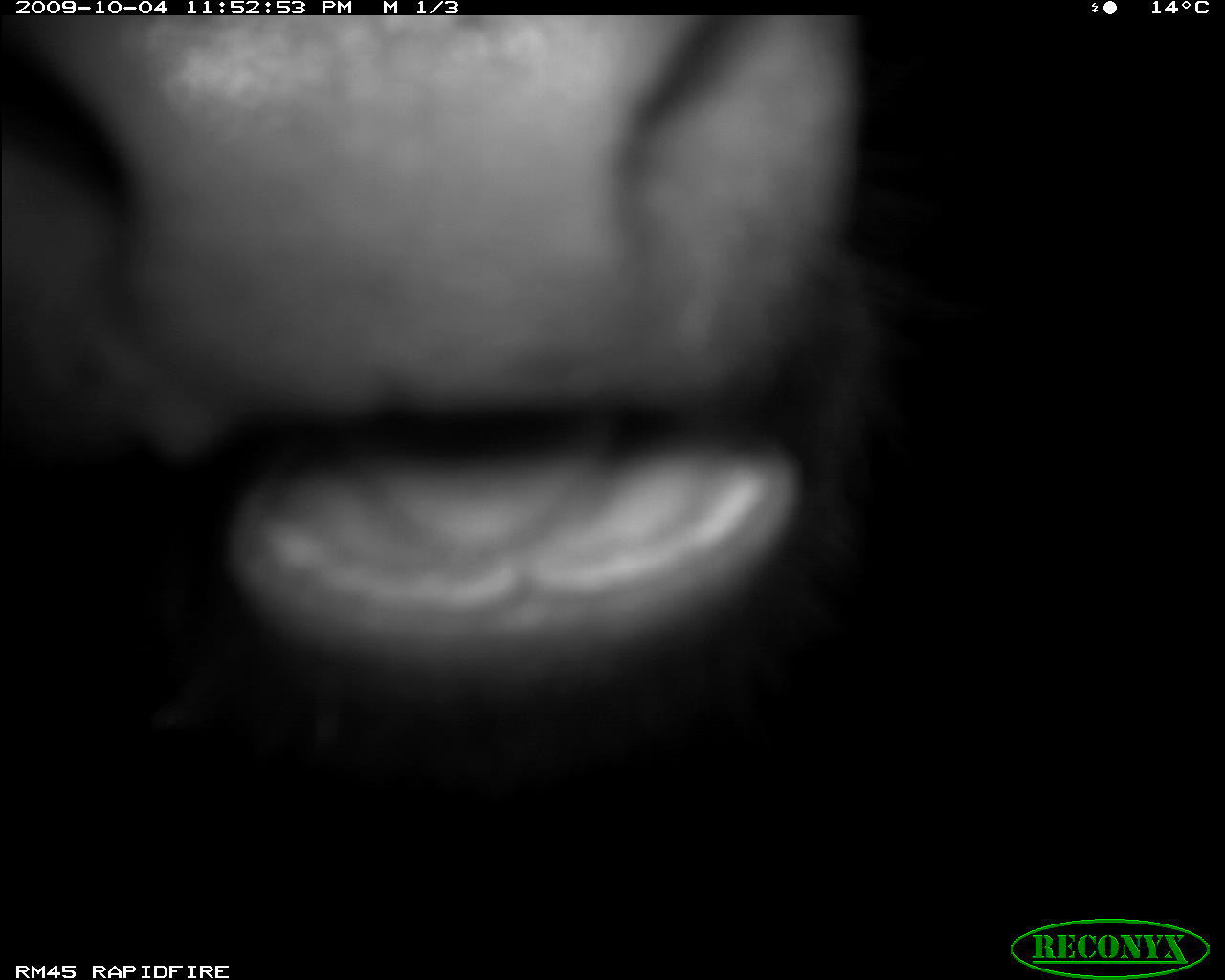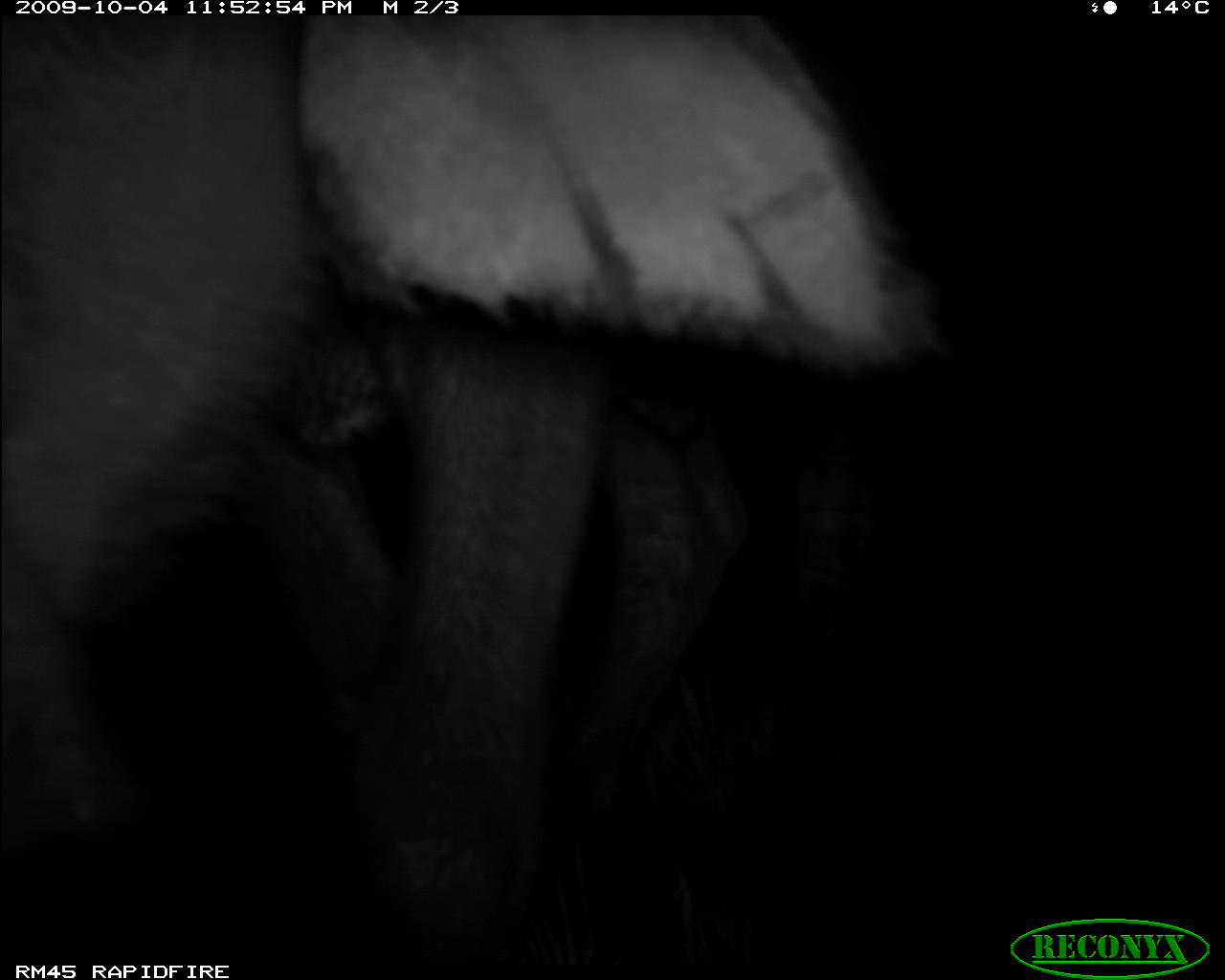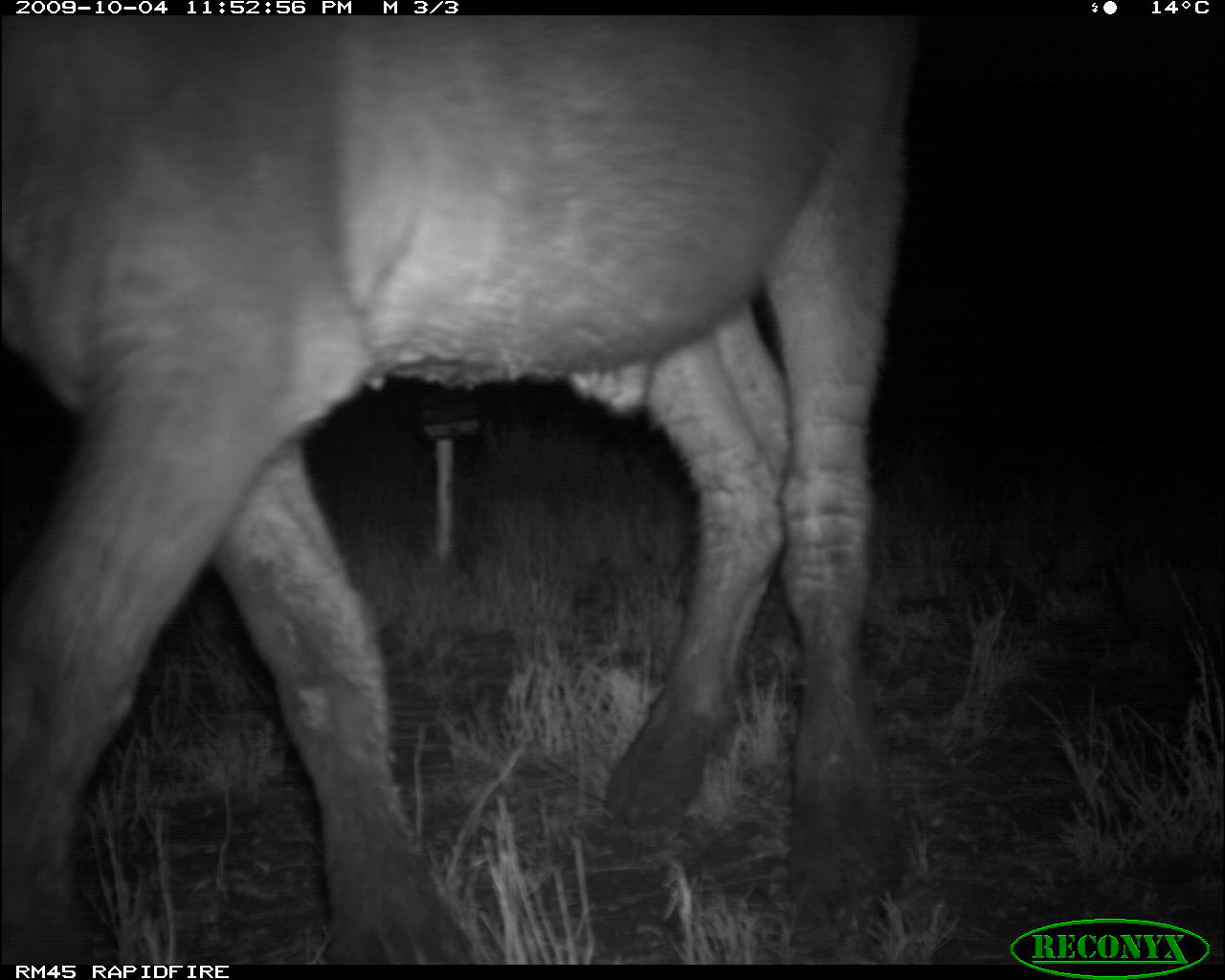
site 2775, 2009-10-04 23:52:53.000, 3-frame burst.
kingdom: Animalia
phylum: Chordata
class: Mammalia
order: Artiodactyla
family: Bovidae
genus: Syncerus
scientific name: Syncerus caffer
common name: african buffalo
Syncerus caffer (african buffalo), count 1.